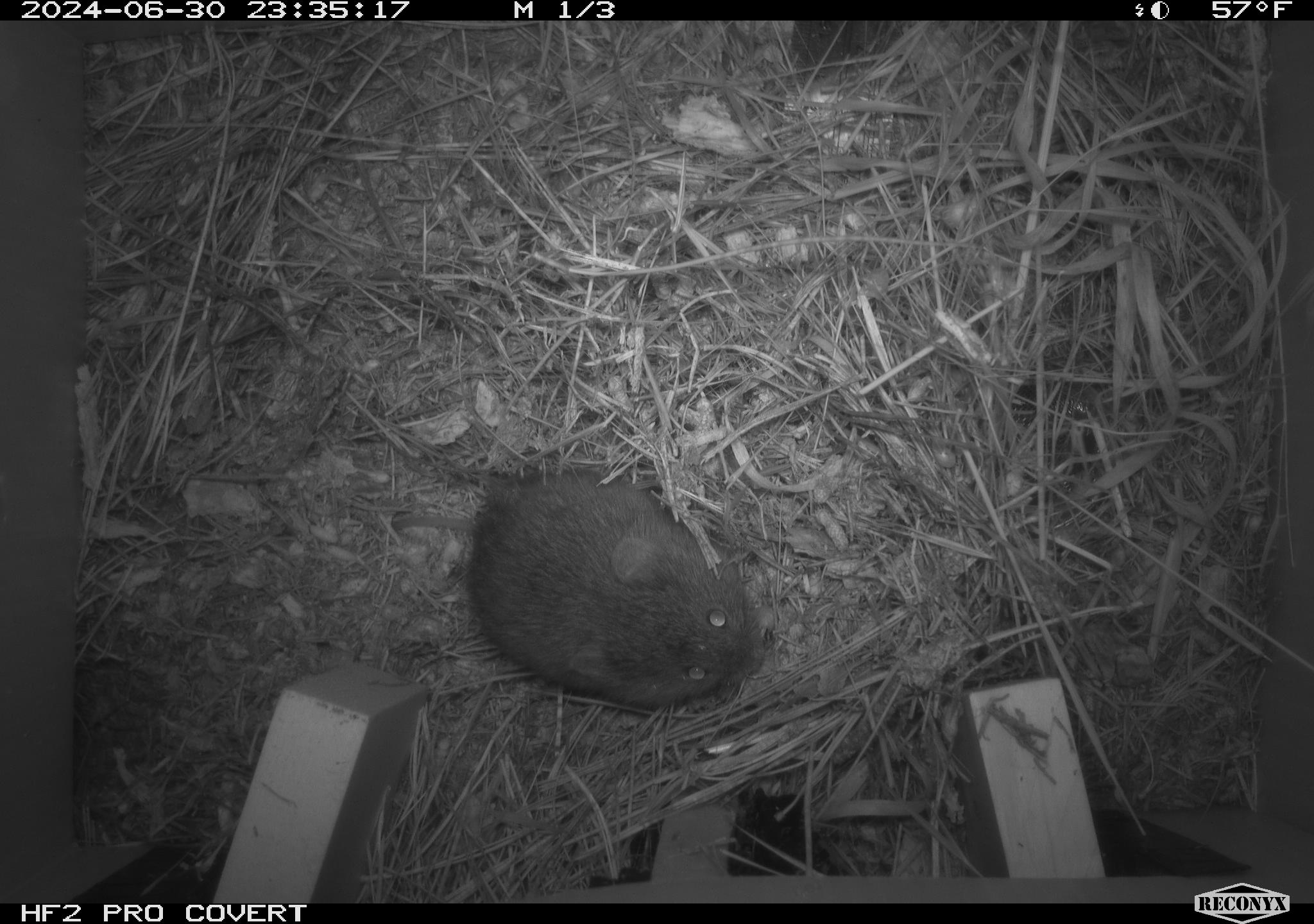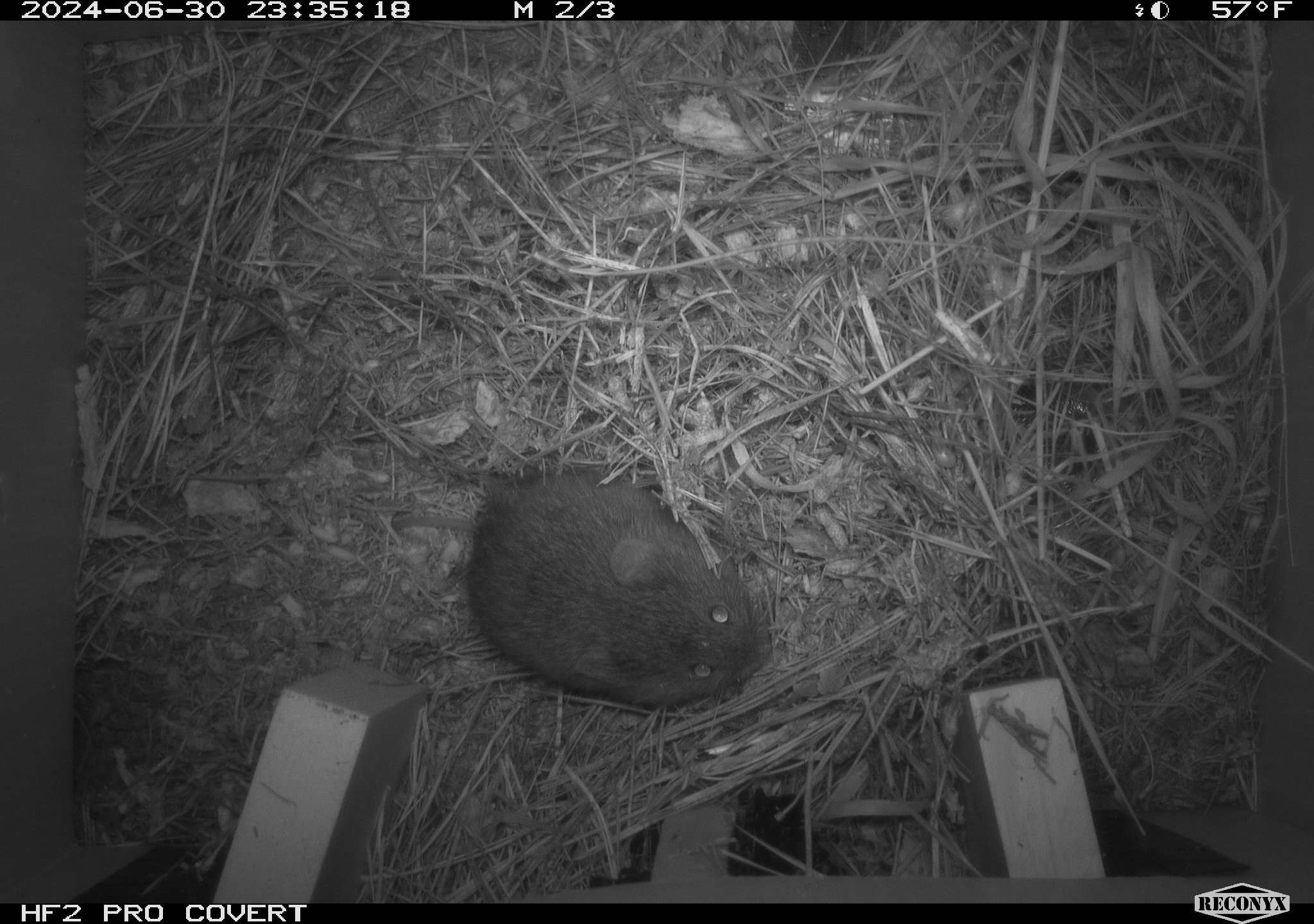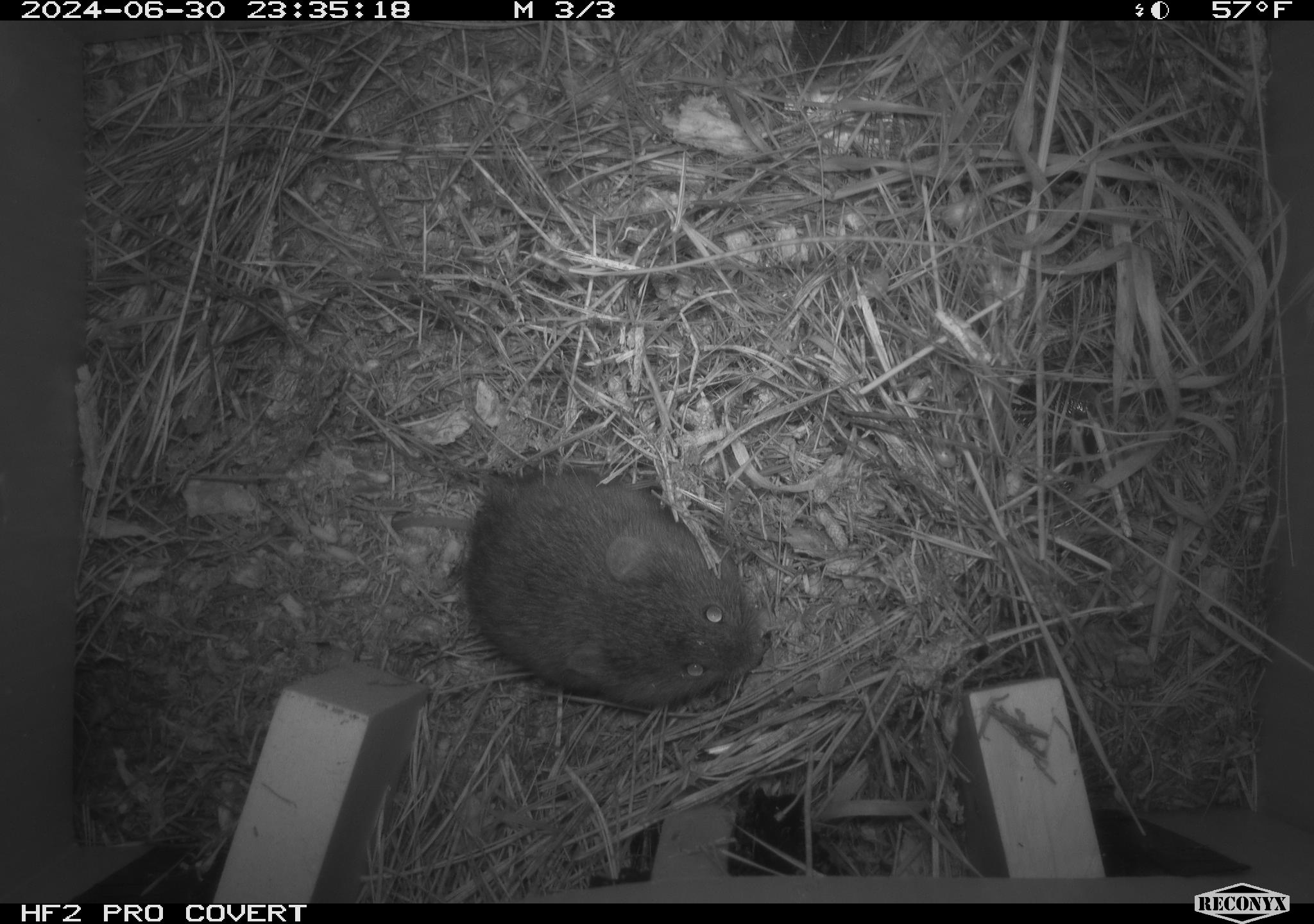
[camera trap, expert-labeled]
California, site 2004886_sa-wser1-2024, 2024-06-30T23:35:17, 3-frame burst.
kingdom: Animalia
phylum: Chordata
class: Mammalia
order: Rodentia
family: Cricetidae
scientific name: Arvicolinae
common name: voles, lemmings, and muskrats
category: arvicolinae subfamily